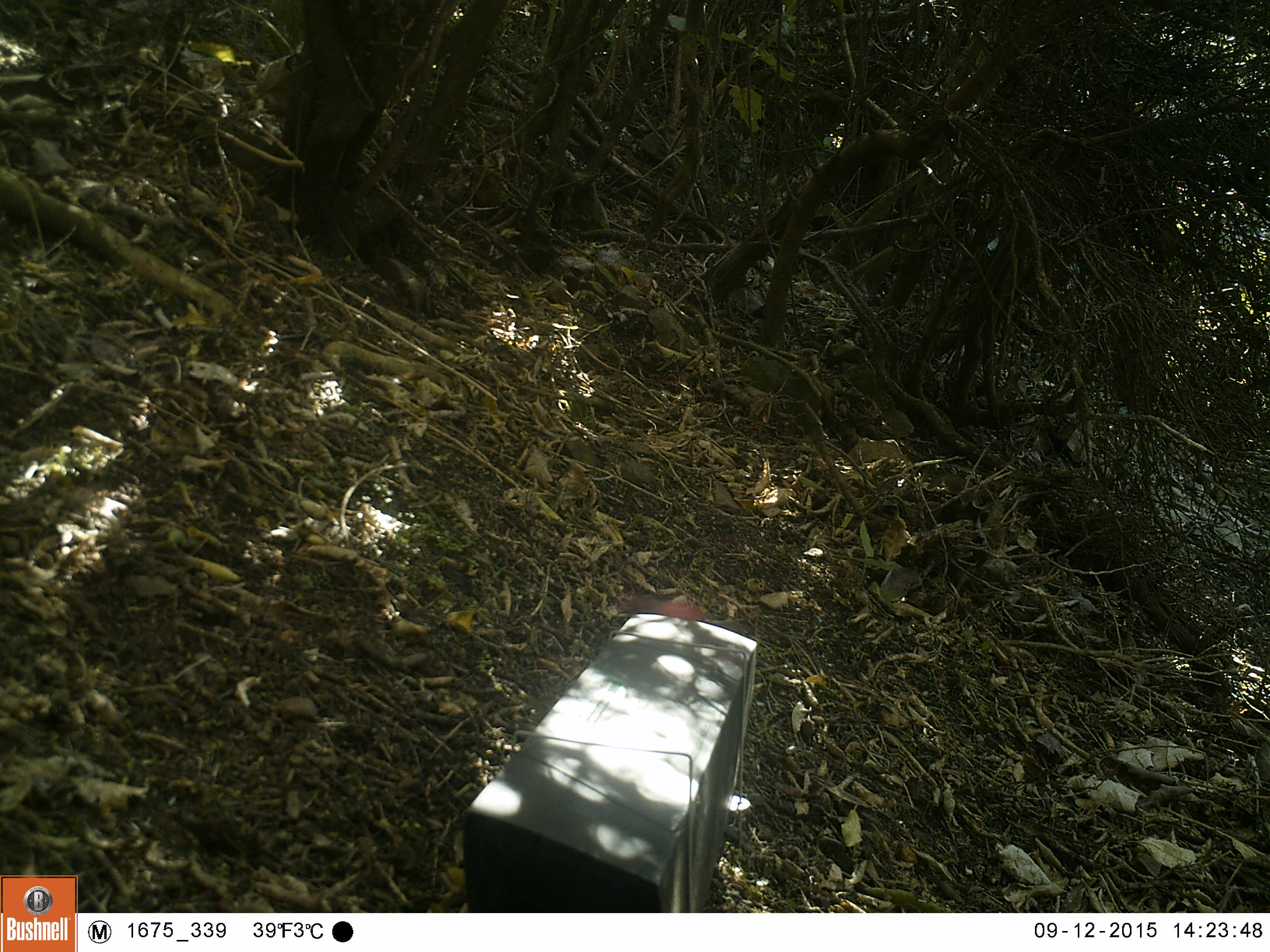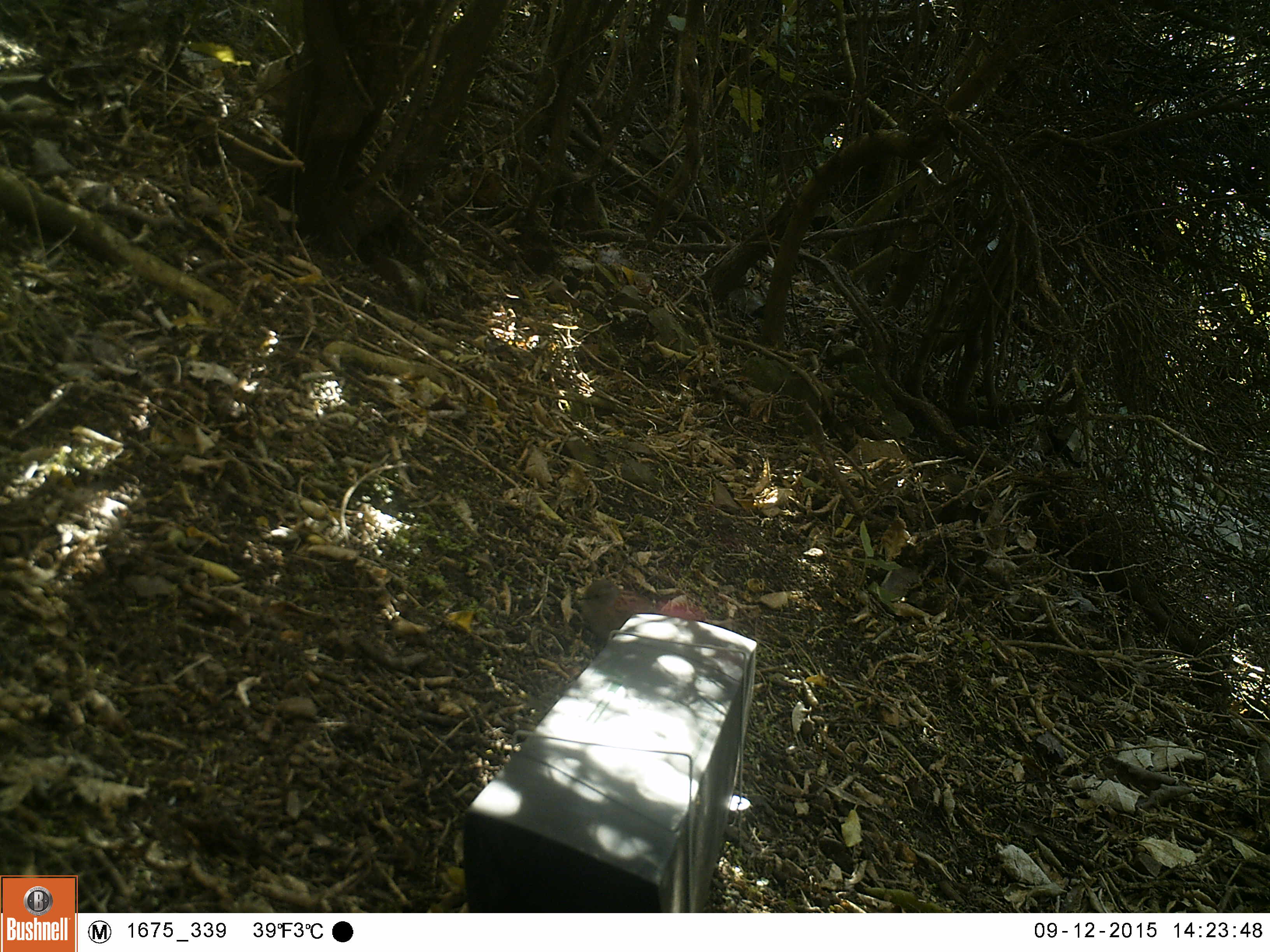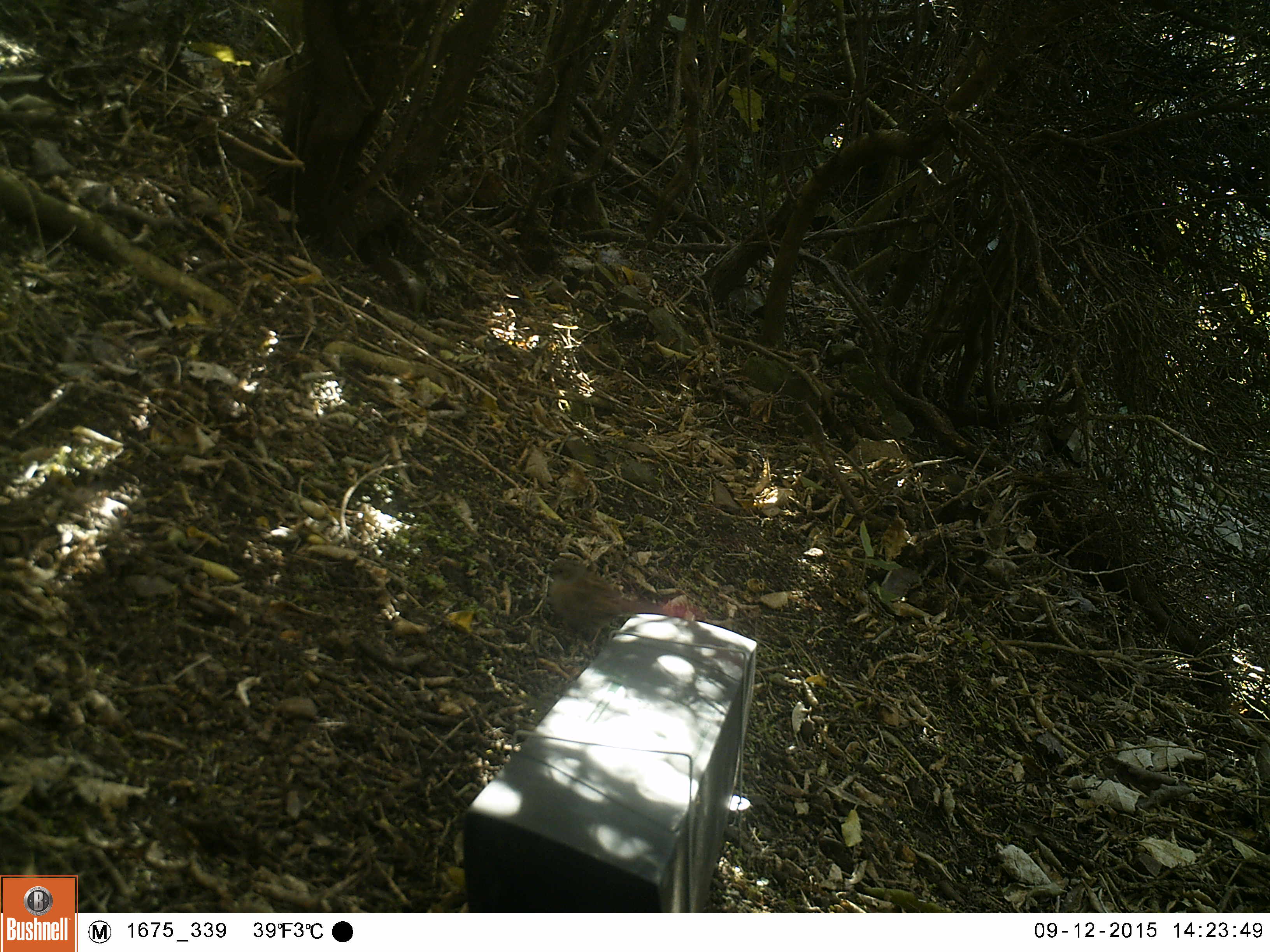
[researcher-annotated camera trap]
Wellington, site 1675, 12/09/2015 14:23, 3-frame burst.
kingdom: Animalia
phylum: Chordata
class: Aves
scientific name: Aves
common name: bird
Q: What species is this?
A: Bird (Aves).